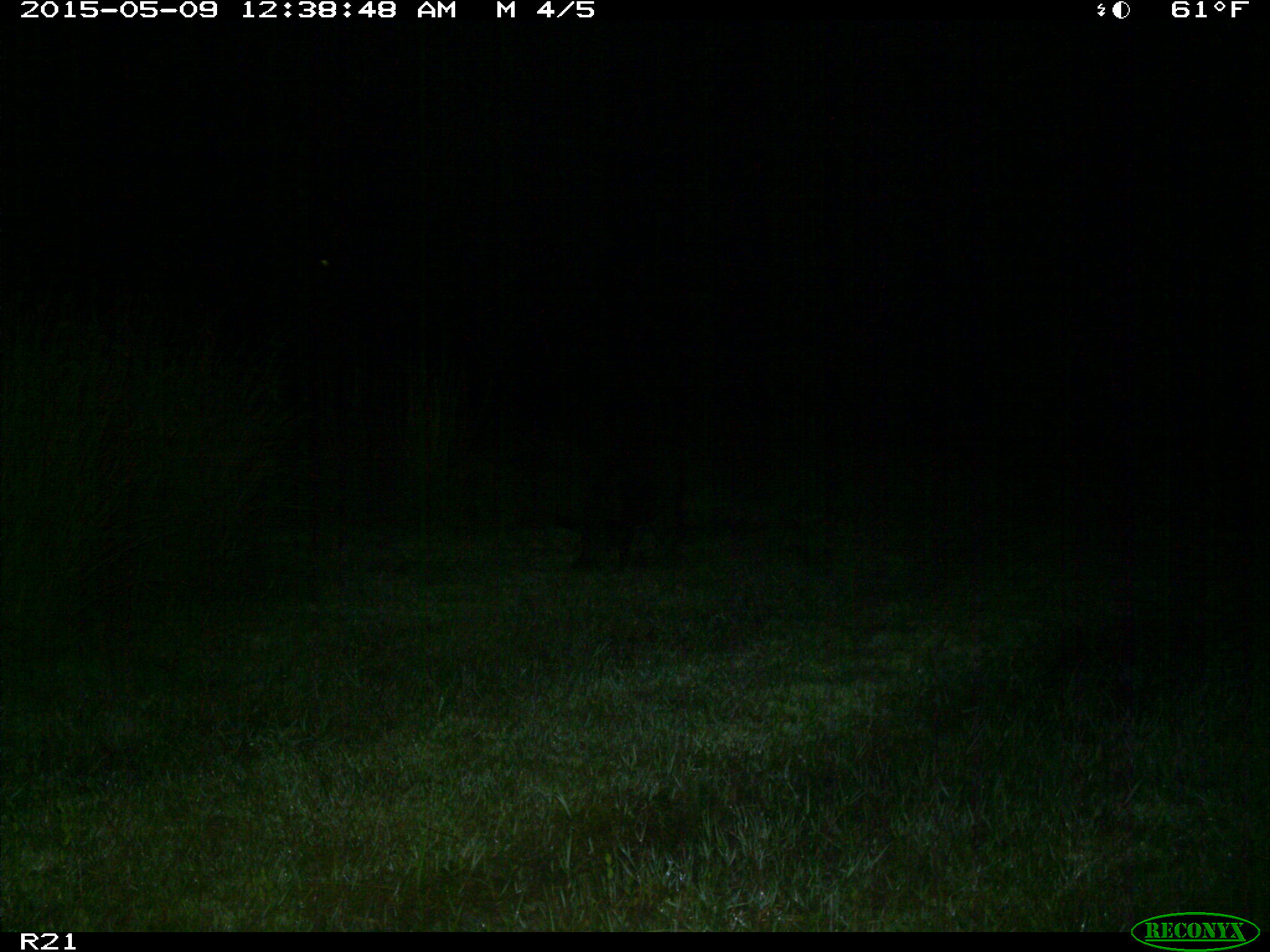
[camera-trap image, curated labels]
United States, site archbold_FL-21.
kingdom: Animalia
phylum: Chordata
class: Mammalia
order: Artiodactyla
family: Suidae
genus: Sus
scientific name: Sus scrofa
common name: wild boar